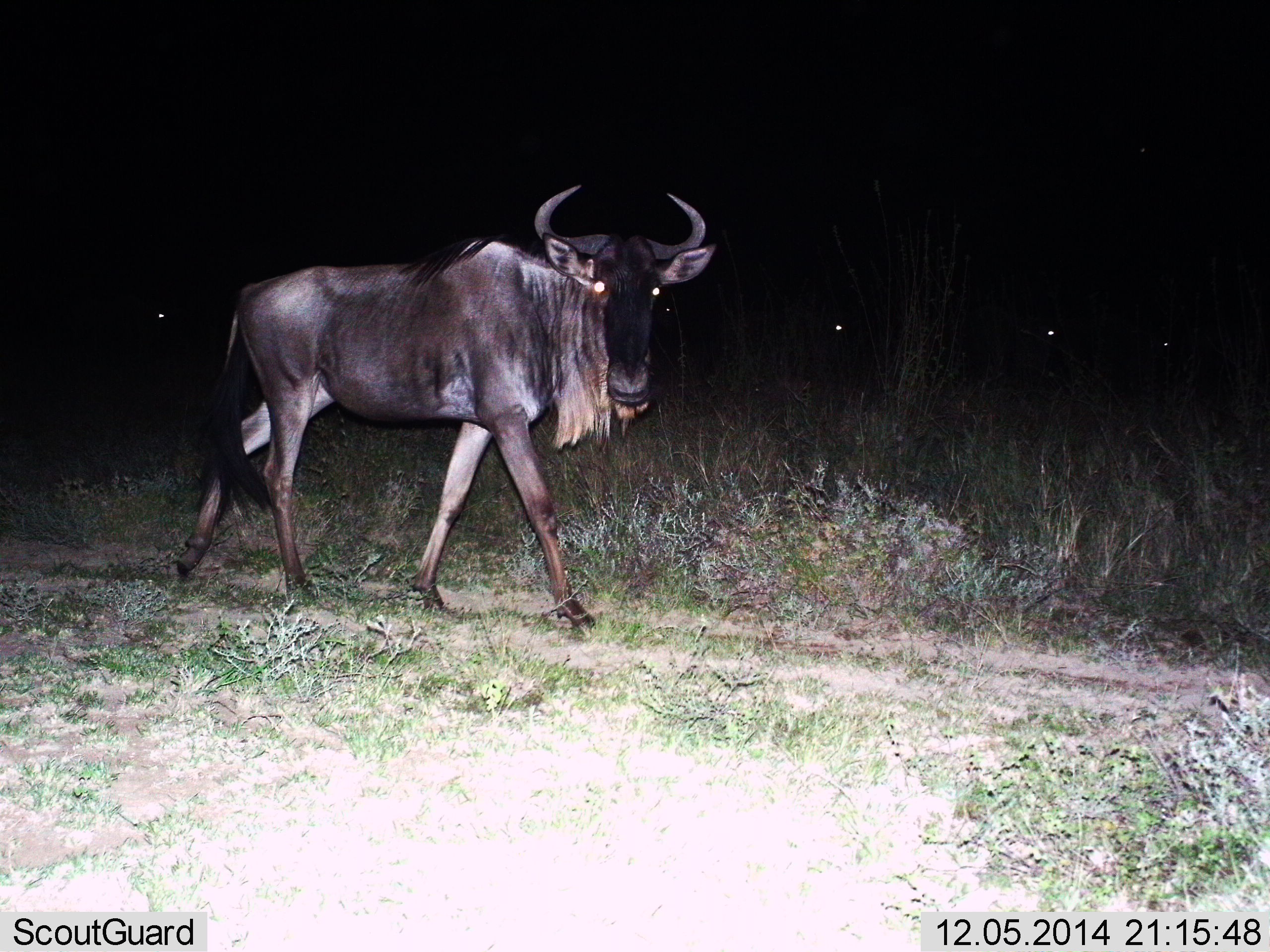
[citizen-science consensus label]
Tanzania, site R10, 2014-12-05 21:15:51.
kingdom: Animalia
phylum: Chordata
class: Mammalia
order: Artiodactyla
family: Bovidae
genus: Connochaetes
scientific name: Connochaetes taurinus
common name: blue wildebeest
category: wildebeest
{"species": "wildebeest (blue wildebeest) (Connochaetes taurinus)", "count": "1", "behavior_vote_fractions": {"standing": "40%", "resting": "0%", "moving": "80%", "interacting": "0%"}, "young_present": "0%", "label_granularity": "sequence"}